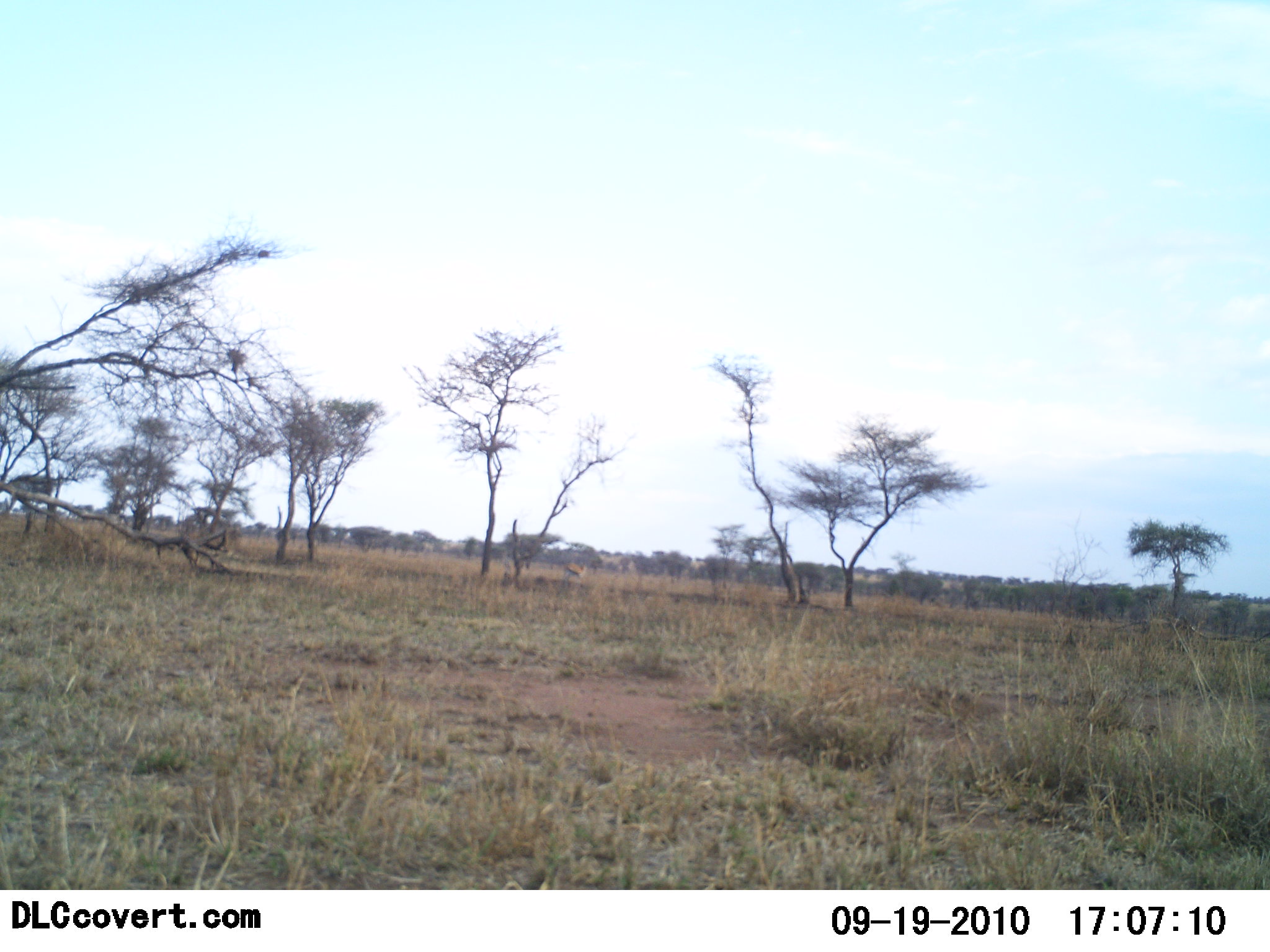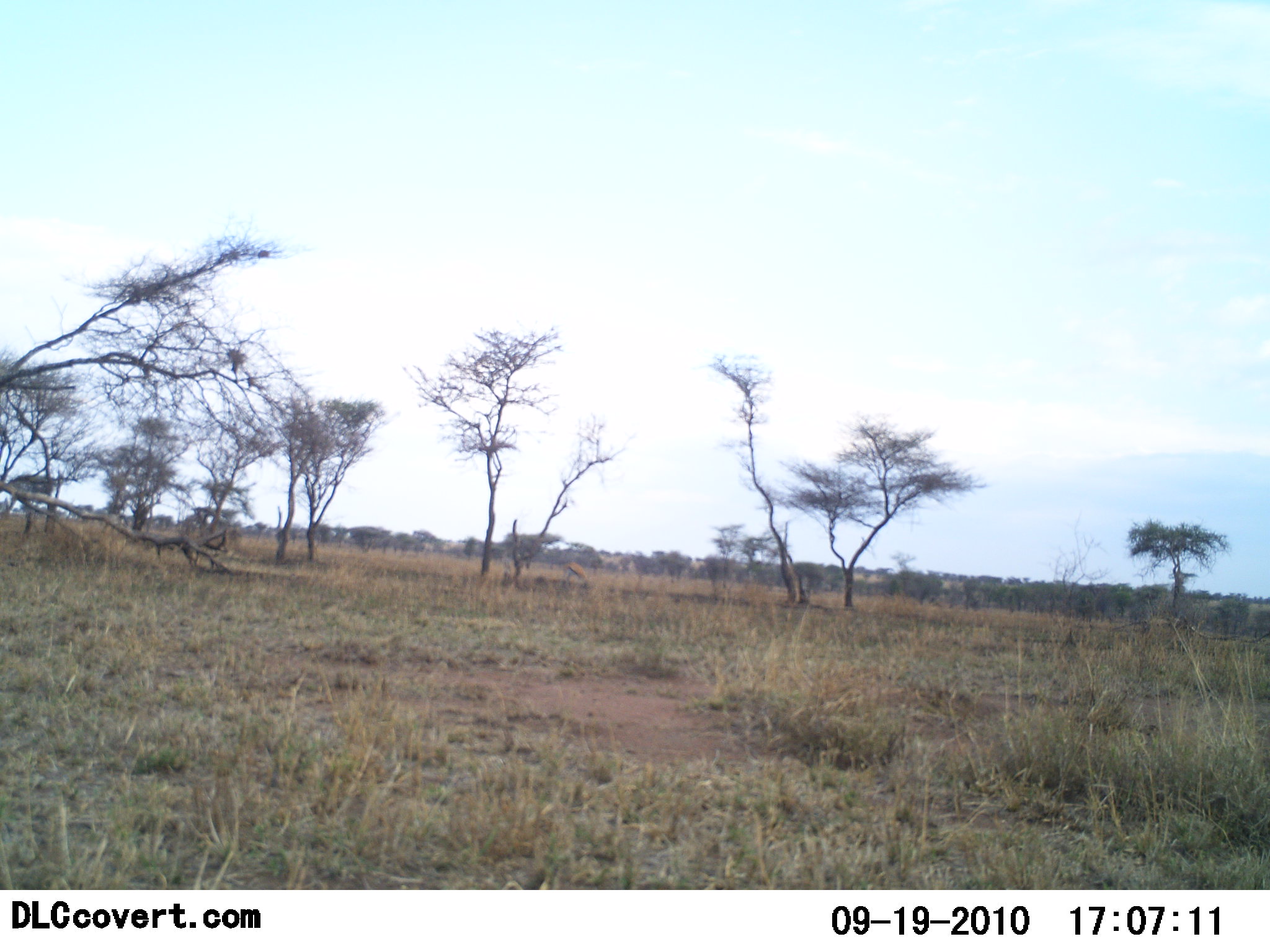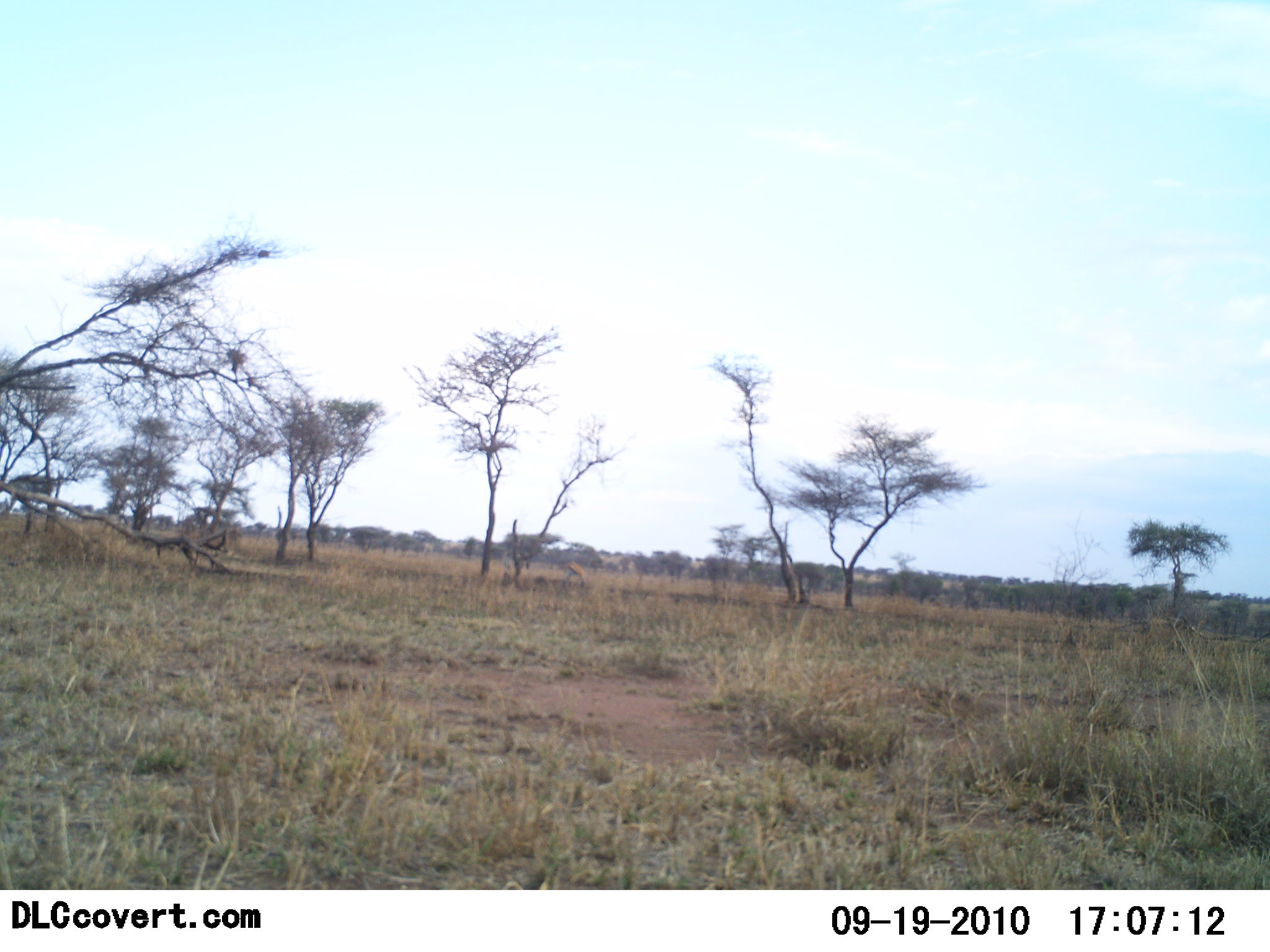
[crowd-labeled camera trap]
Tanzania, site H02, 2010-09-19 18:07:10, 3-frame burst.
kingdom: Animalia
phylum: Chordata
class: Mammalia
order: Artiodactyla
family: Bovidae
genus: Eudorcas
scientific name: Eudorcas thomsonii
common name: thomson's gazelle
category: gazellethomsons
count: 1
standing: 33%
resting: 0%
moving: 11%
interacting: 0%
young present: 0%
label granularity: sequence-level